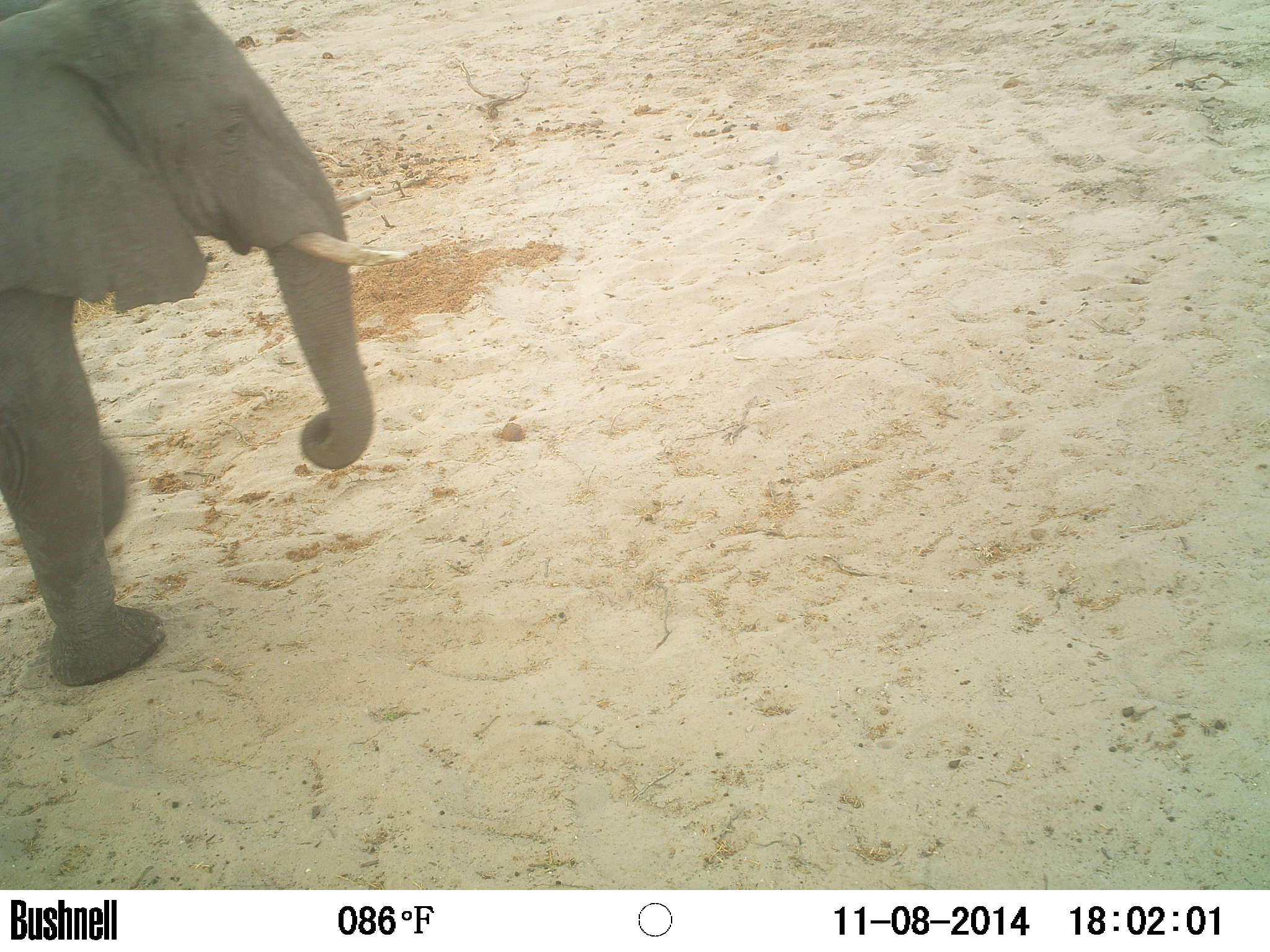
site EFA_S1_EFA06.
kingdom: Animalia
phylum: Chordata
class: Mammalia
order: Proboscidea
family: Elephantidae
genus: Loxodonta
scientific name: Loxodonta africana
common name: african bush elephant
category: elephant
Elephant (african bush elephant) (Loxodonta africana), count 1. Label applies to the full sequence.